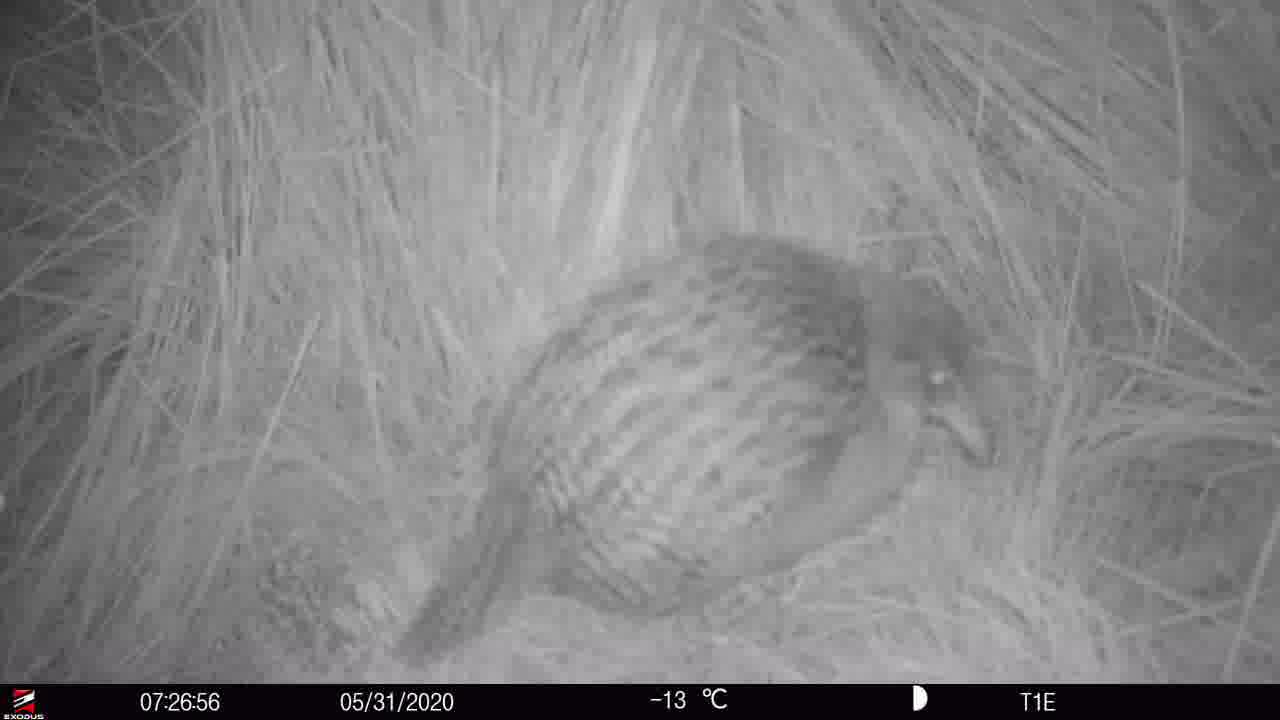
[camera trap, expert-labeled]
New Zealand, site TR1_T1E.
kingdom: Animalia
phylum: Chordata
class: Aves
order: Gruiformes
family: Rallidae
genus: Gallirallus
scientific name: Gallirallus australis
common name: weka